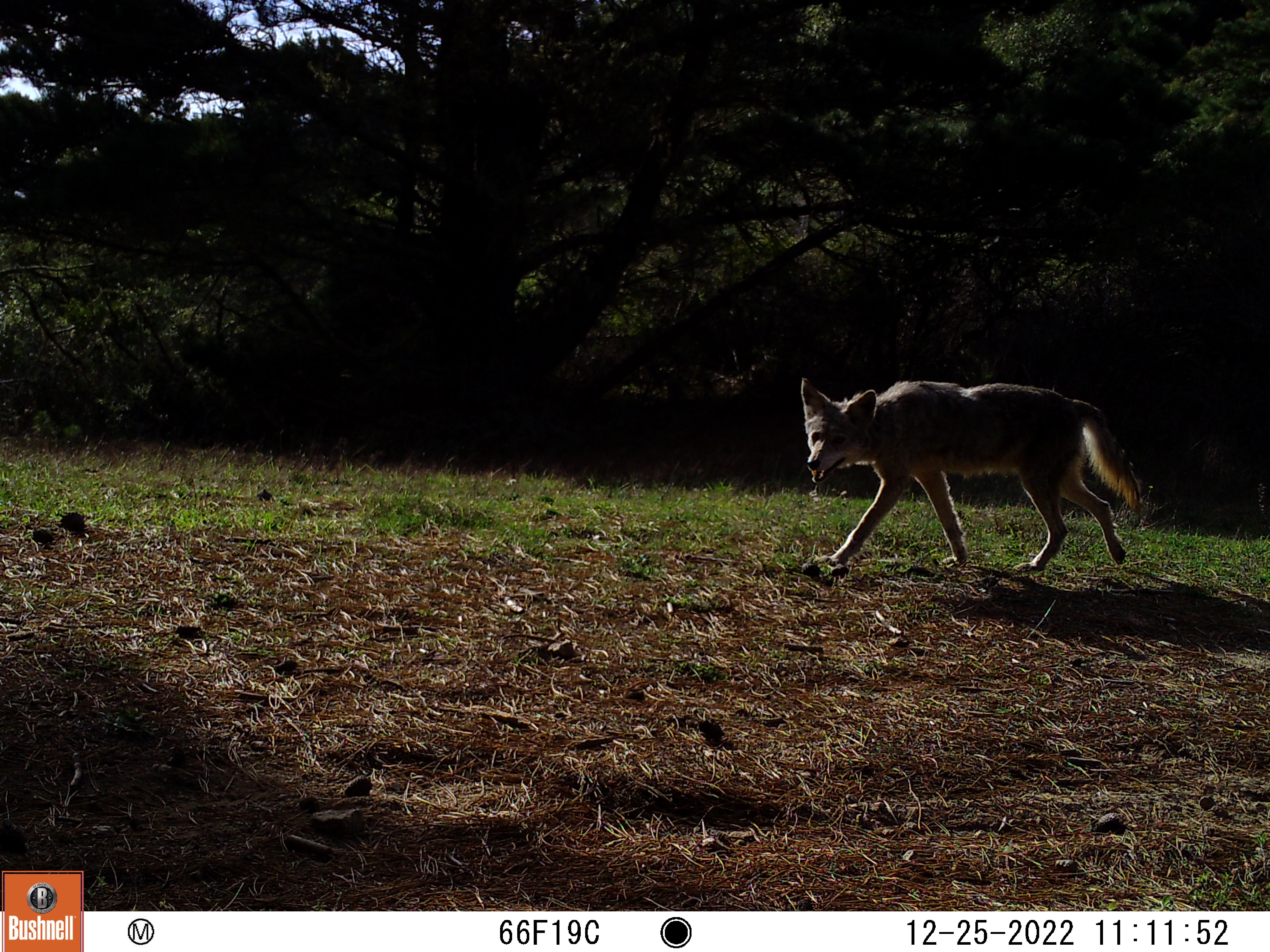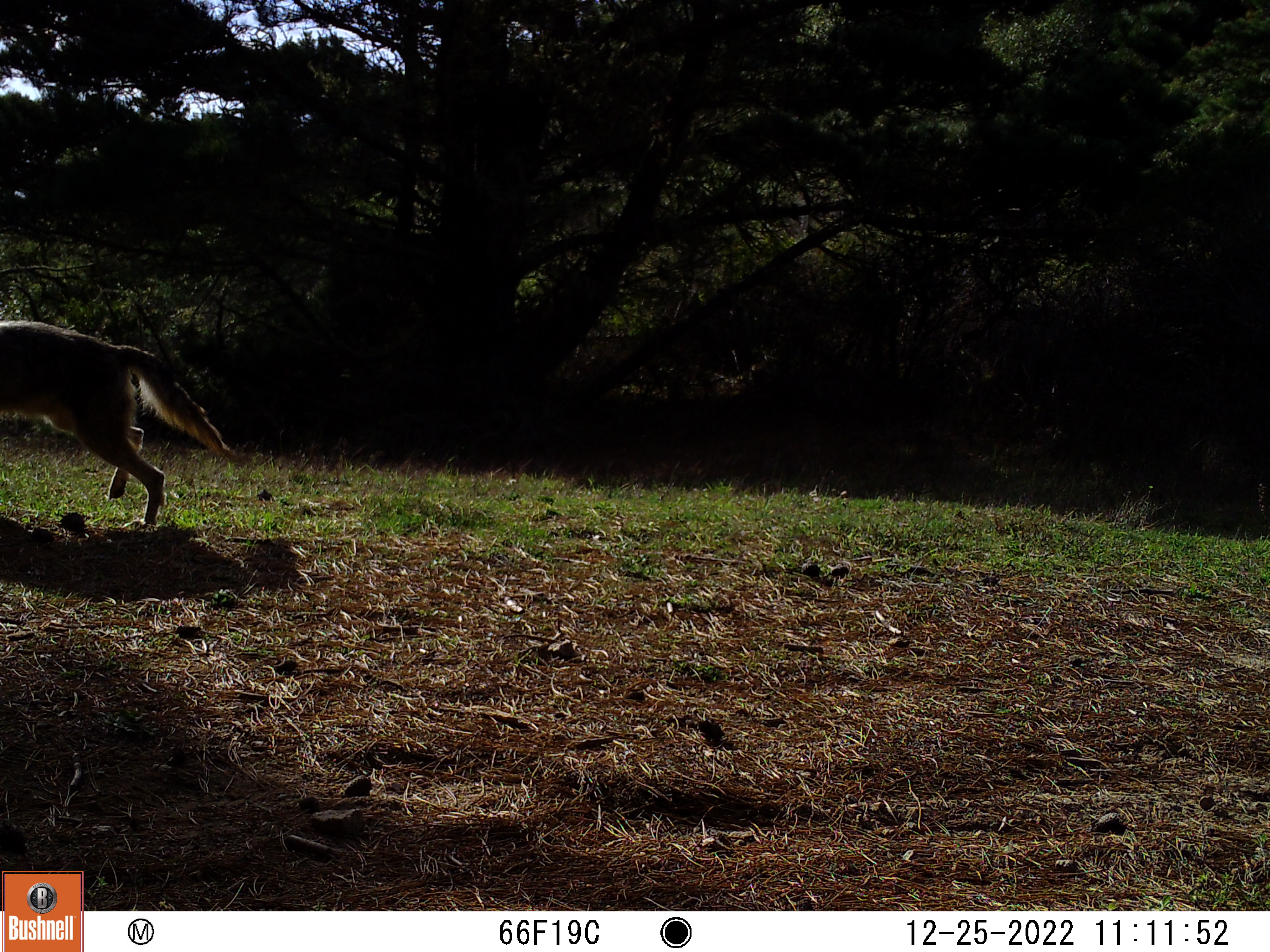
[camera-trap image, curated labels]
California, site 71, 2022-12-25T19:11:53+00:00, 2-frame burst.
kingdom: Animalia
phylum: Chordata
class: Mammalia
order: Carnivora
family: Canidae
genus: Canis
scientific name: Canis latrans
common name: coyote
Coyote (Canis latrans).